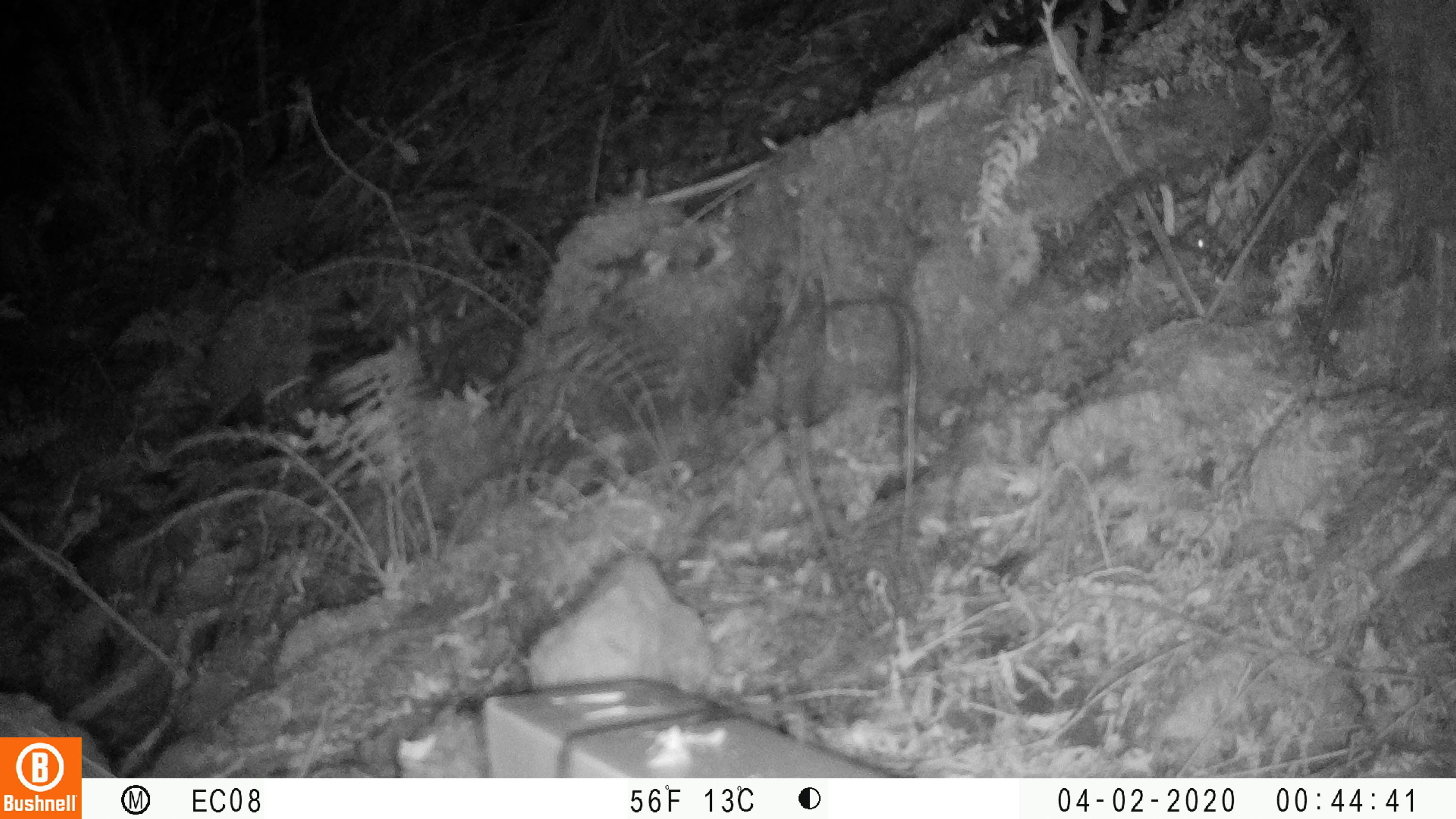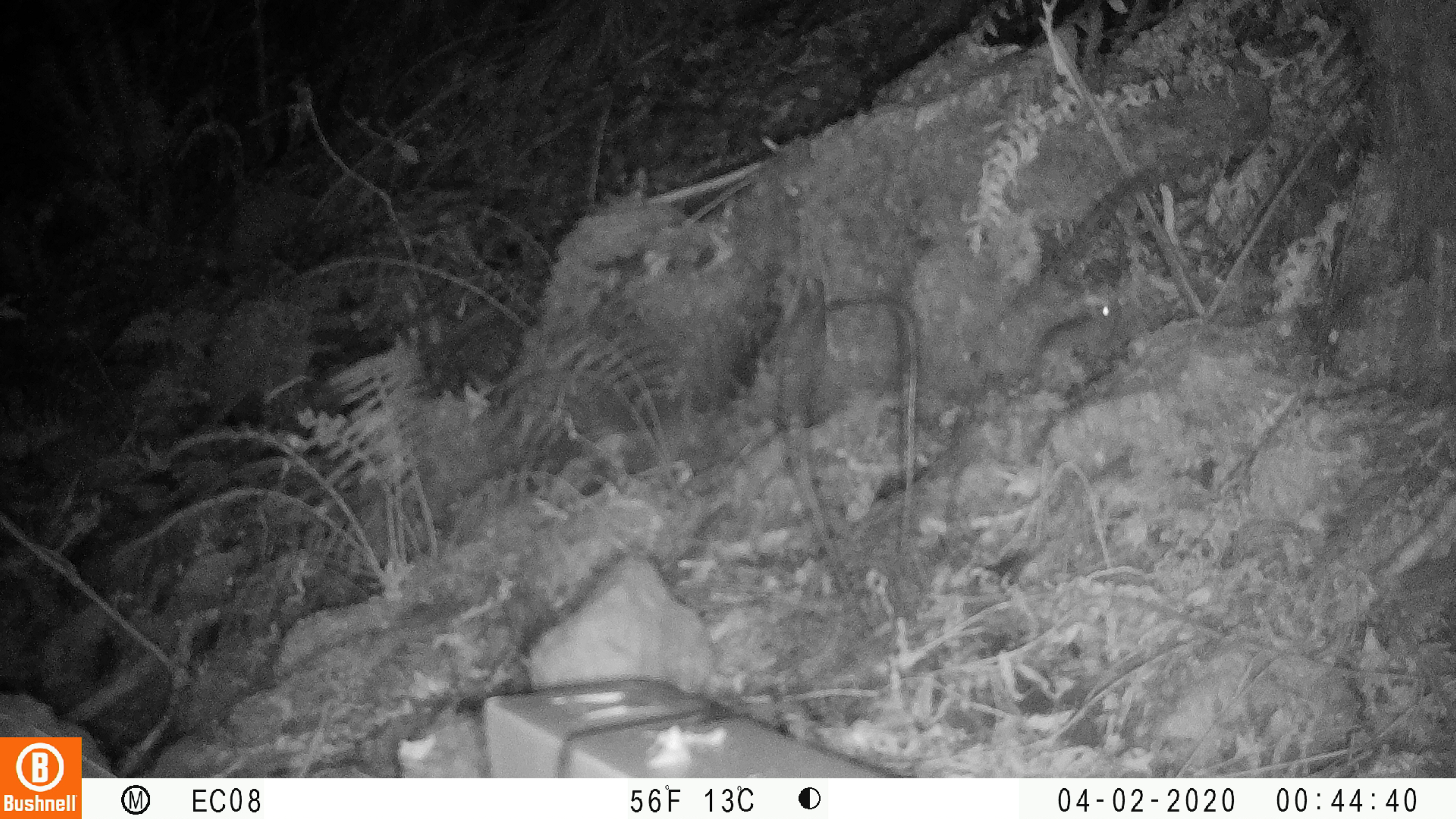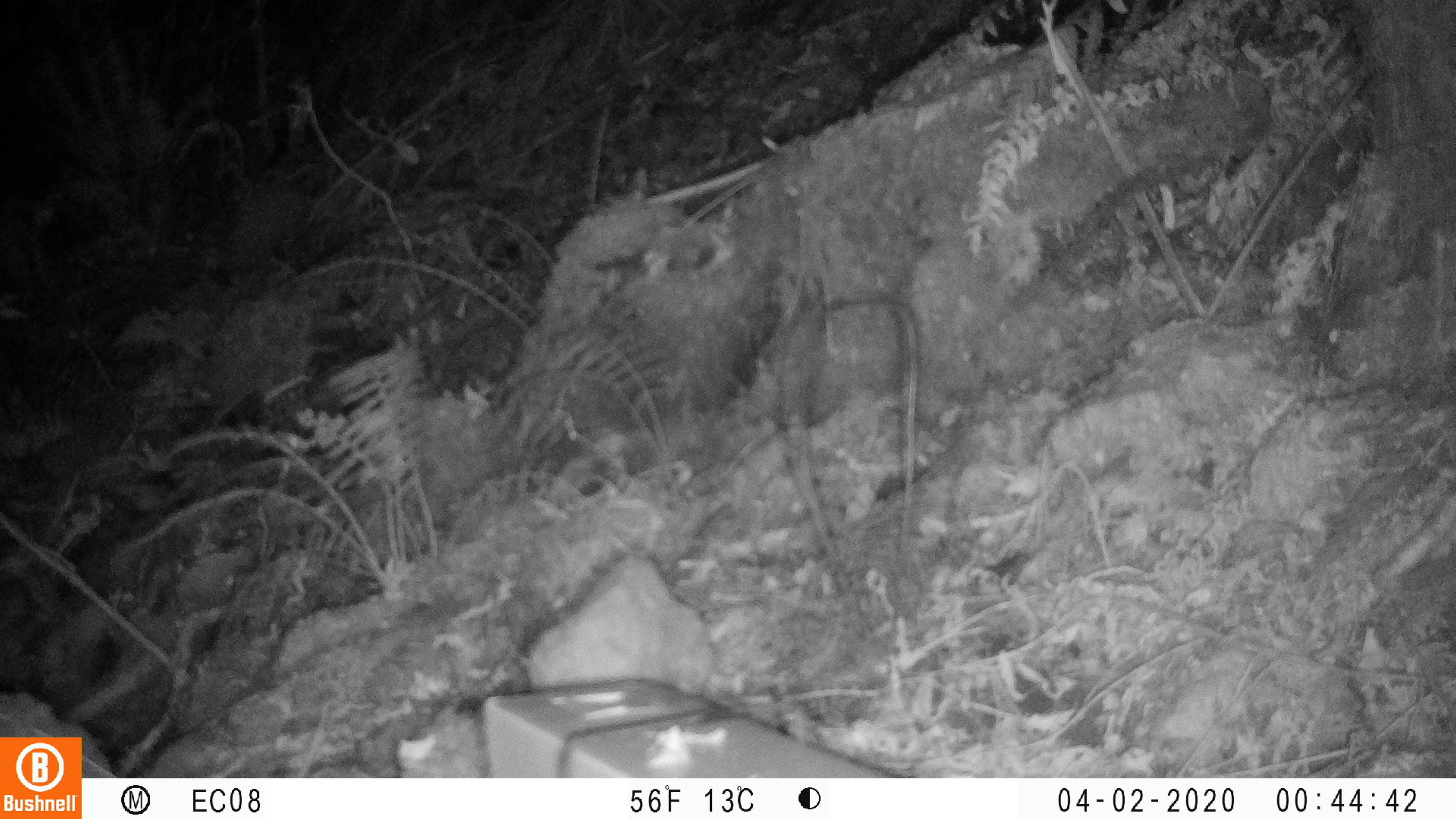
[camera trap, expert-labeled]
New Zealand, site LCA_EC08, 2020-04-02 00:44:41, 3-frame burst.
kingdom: Animalia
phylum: Chordata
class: Mammalia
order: Rodentia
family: Muridae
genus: Mus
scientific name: Mus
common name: mouse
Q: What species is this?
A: Mouse (Mus).